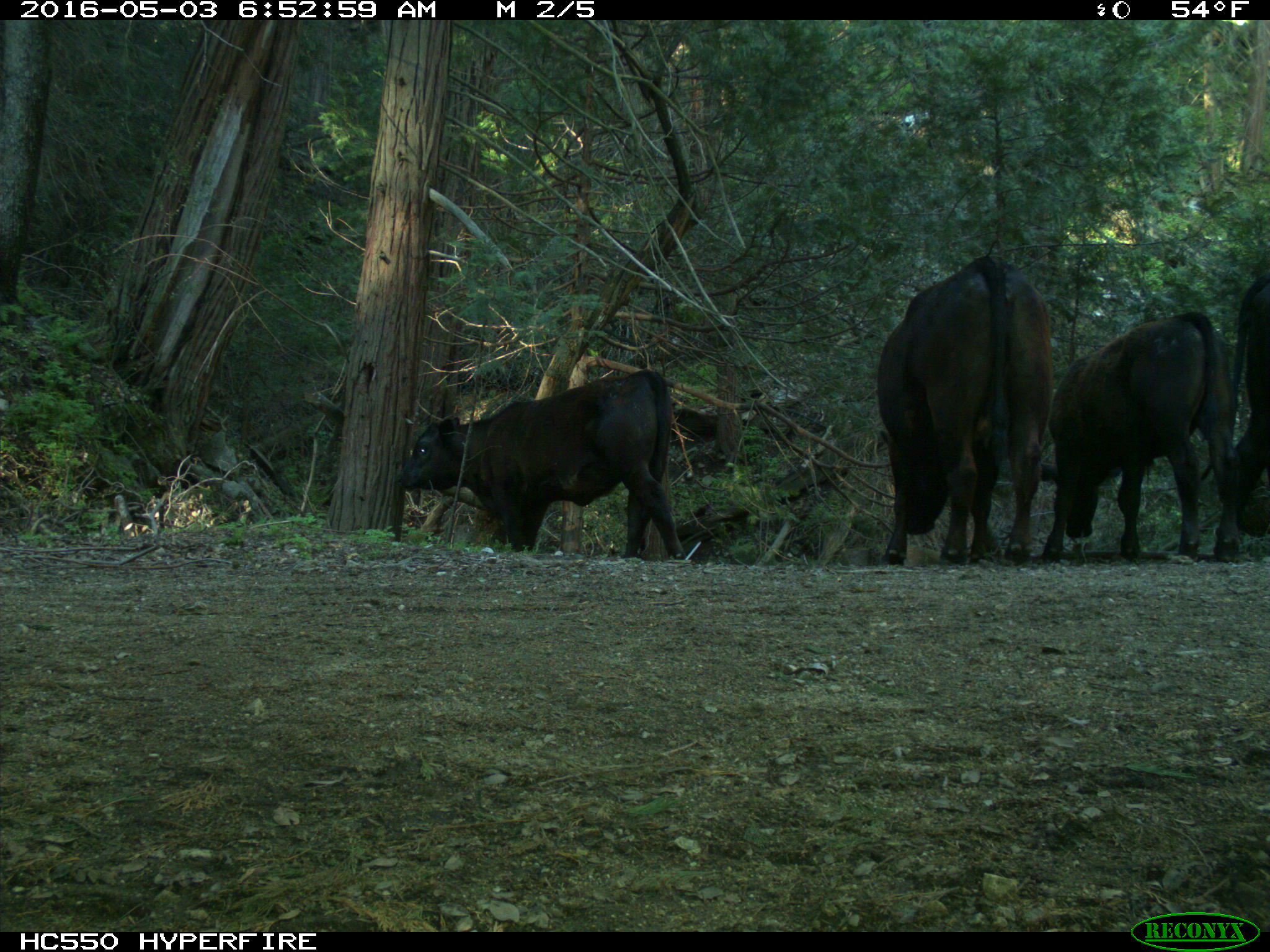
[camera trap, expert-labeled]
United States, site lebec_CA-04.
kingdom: Animalia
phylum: Chordata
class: Mammalia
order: Artiodactyla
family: Bovidae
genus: Bos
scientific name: Bos taurus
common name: domestic cow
Bos taurus (domestic cow).